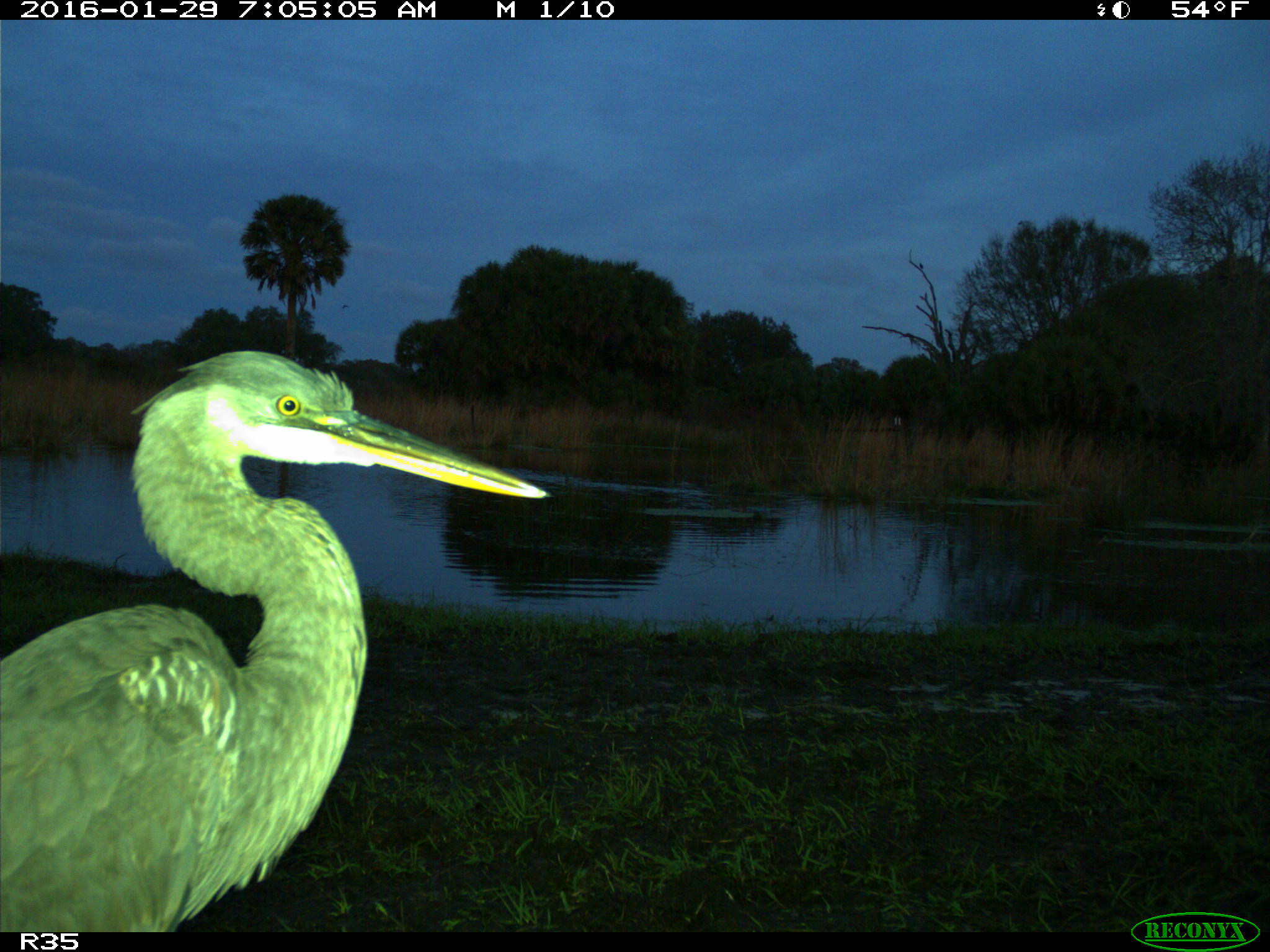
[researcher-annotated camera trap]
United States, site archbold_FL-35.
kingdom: Animalia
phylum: Chordata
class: Aves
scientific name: Aves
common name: birds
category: unidentified bird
Unidentified bird (birds) (Aves).